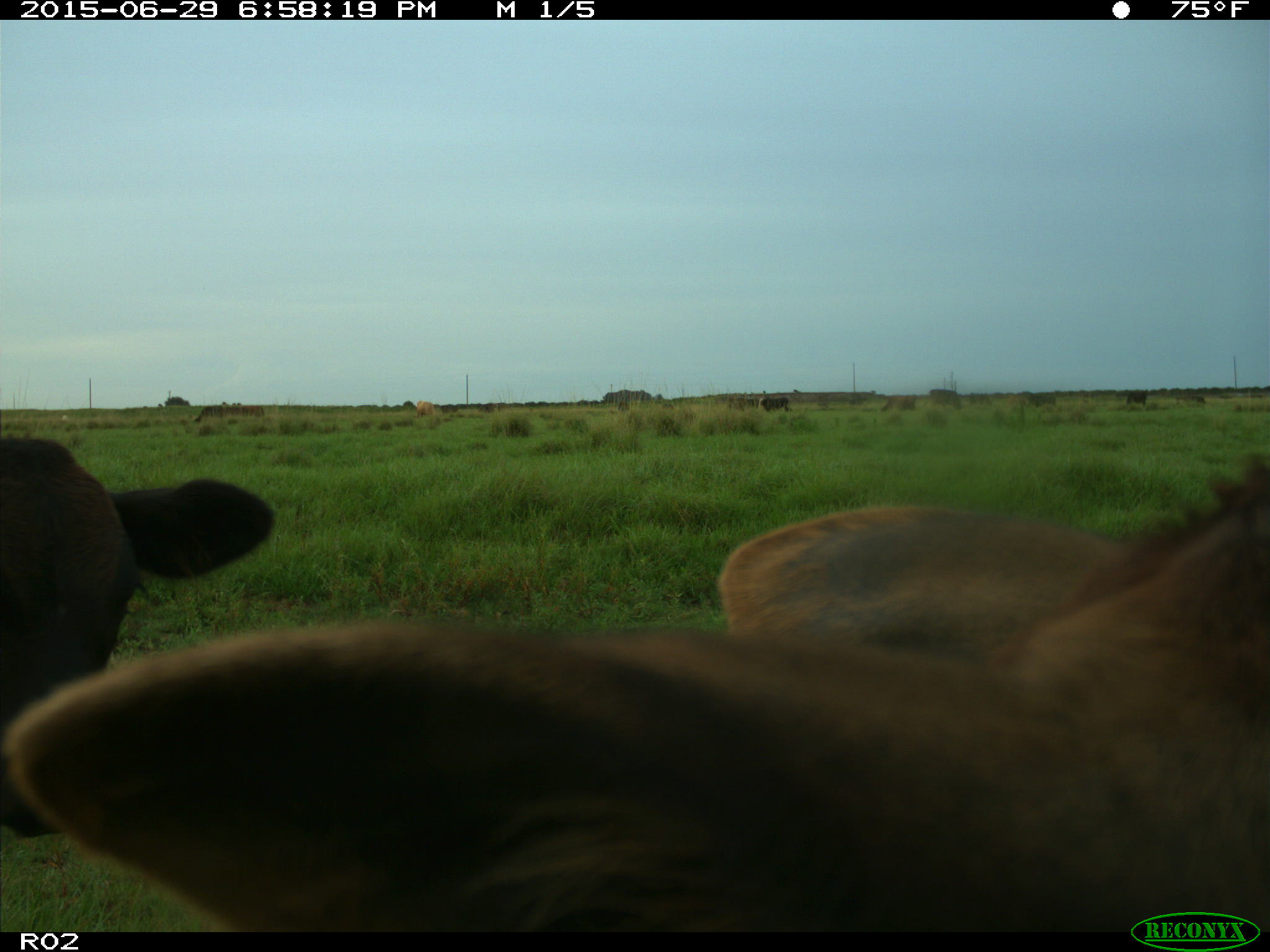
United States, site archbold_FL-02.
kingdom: Animalia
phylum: Chordata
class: Mammalia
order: Artiodactyla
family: Bovidae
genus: Bos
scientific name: Bos taurus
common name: domestic cow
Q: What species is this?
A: Bos taurus (domestic cow).